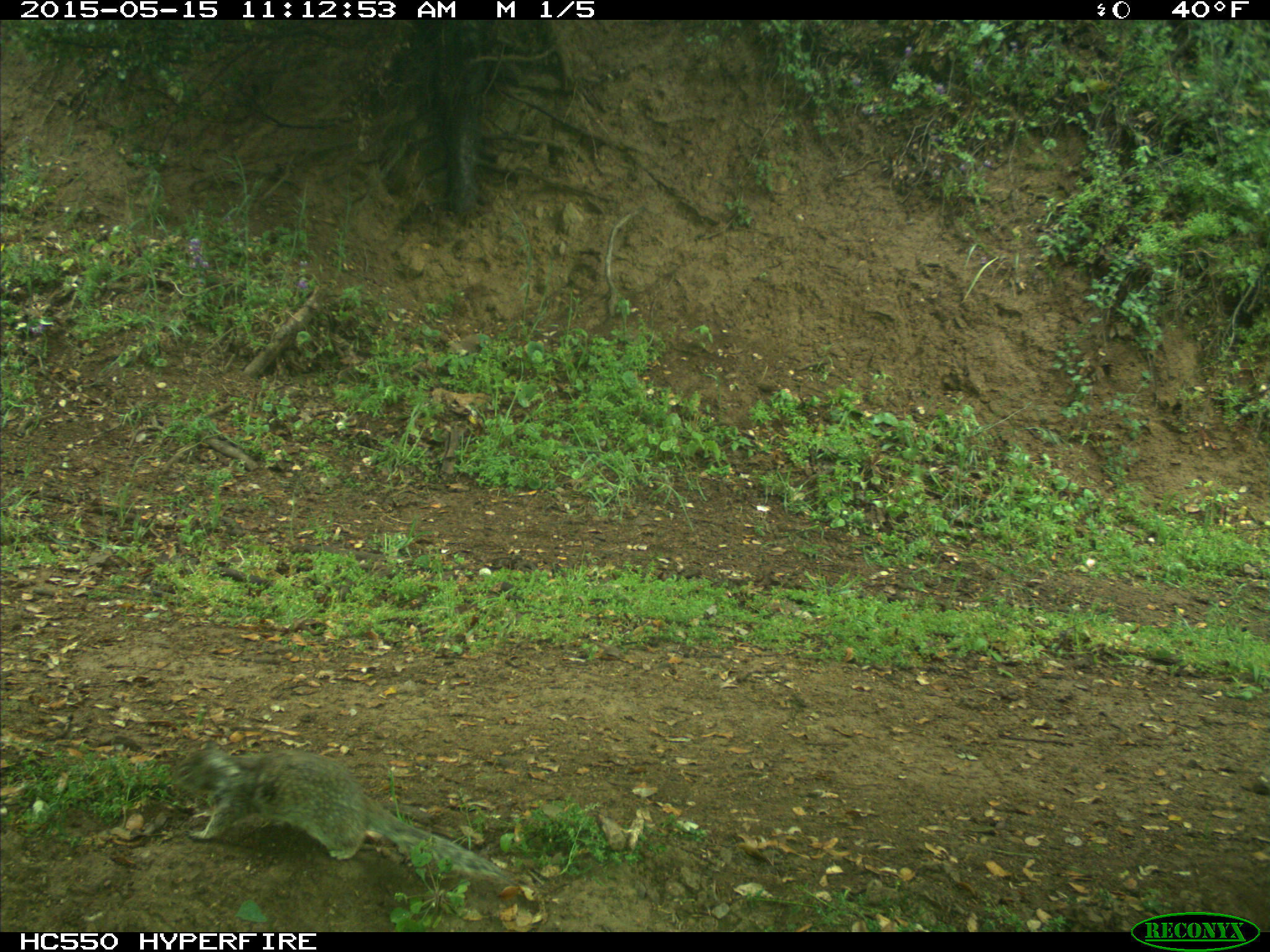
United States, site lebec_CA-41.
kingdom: Animalia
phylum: Chordata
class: Mammalia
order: Rodentia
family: Sciuridae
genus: Otospermophilus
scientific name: Otospermophilus beecheyi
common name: california ground squirrel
Otospermophilus beecheyi (california ground squirrel).